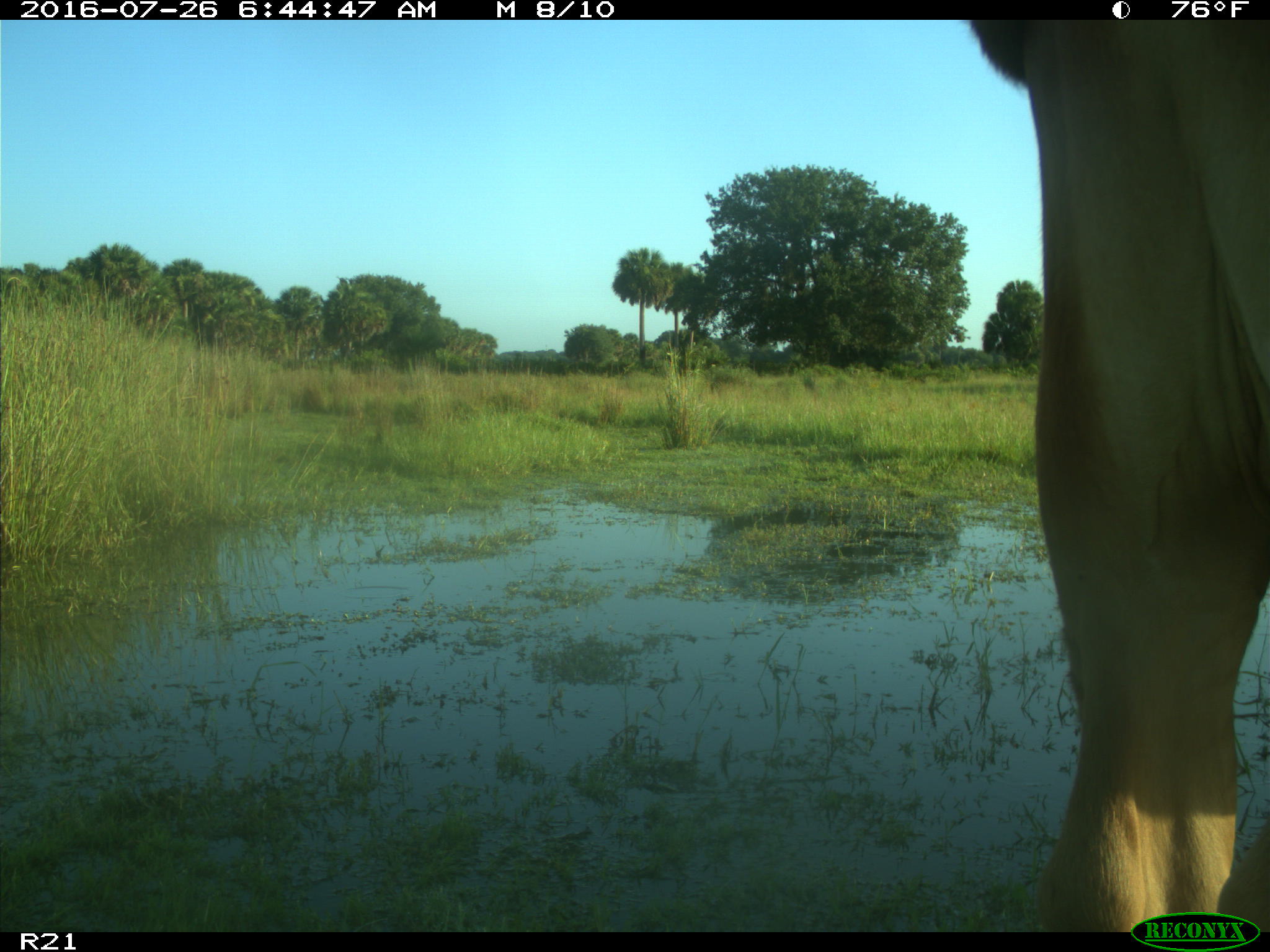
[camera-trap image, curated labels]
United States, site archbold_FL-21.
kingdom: Animalia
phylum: Chordata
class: Mammalia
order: Artiodactyla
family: Bovidae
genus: Bos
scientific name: Bos taurus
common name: domestic cow